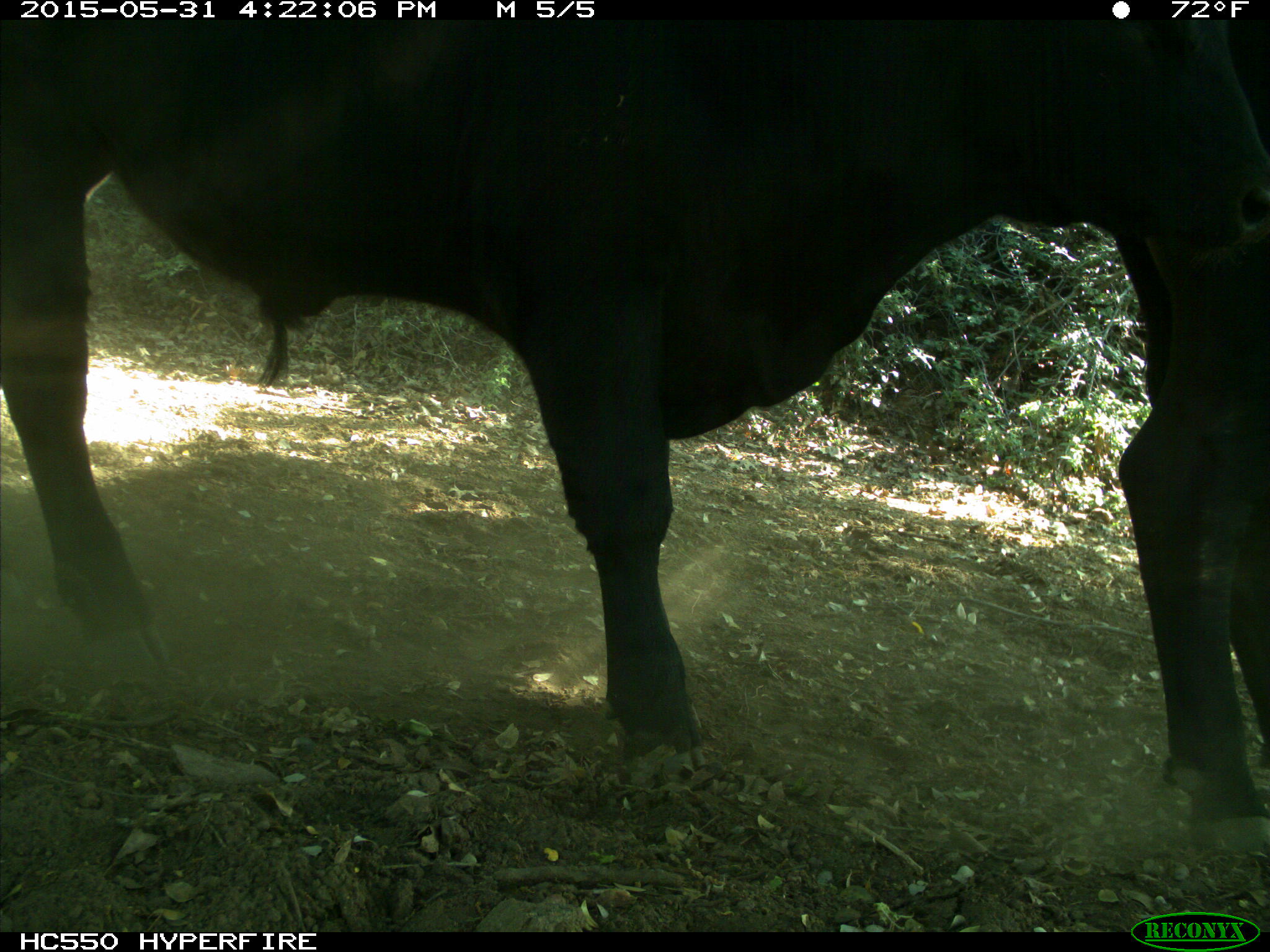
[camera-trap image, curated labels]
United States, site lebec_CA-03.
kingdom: Animalia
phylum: Chordata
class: Mammalia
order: Artiodactyla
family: Bovidae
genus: Bos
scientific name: Bos taurus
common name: domestic cow